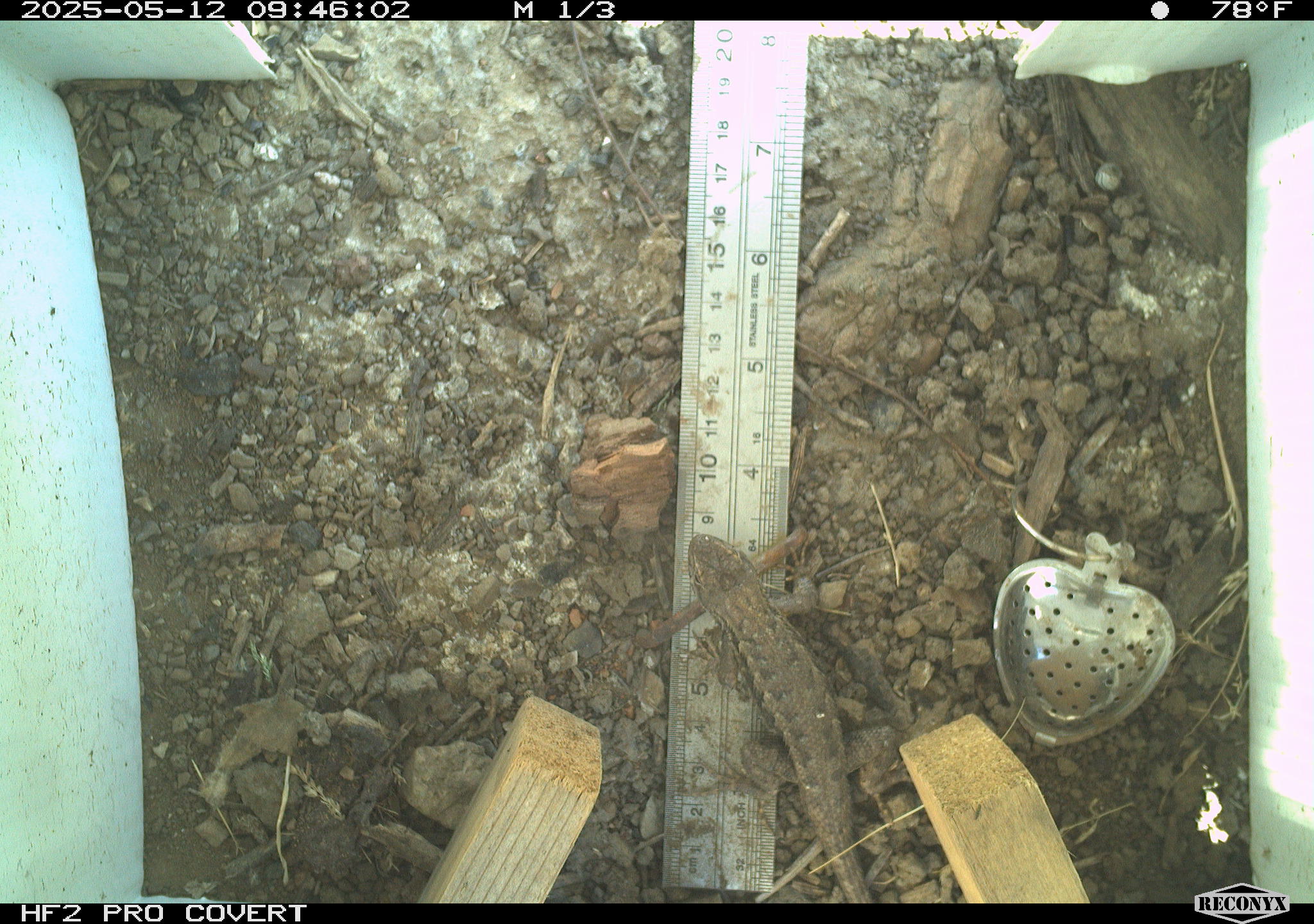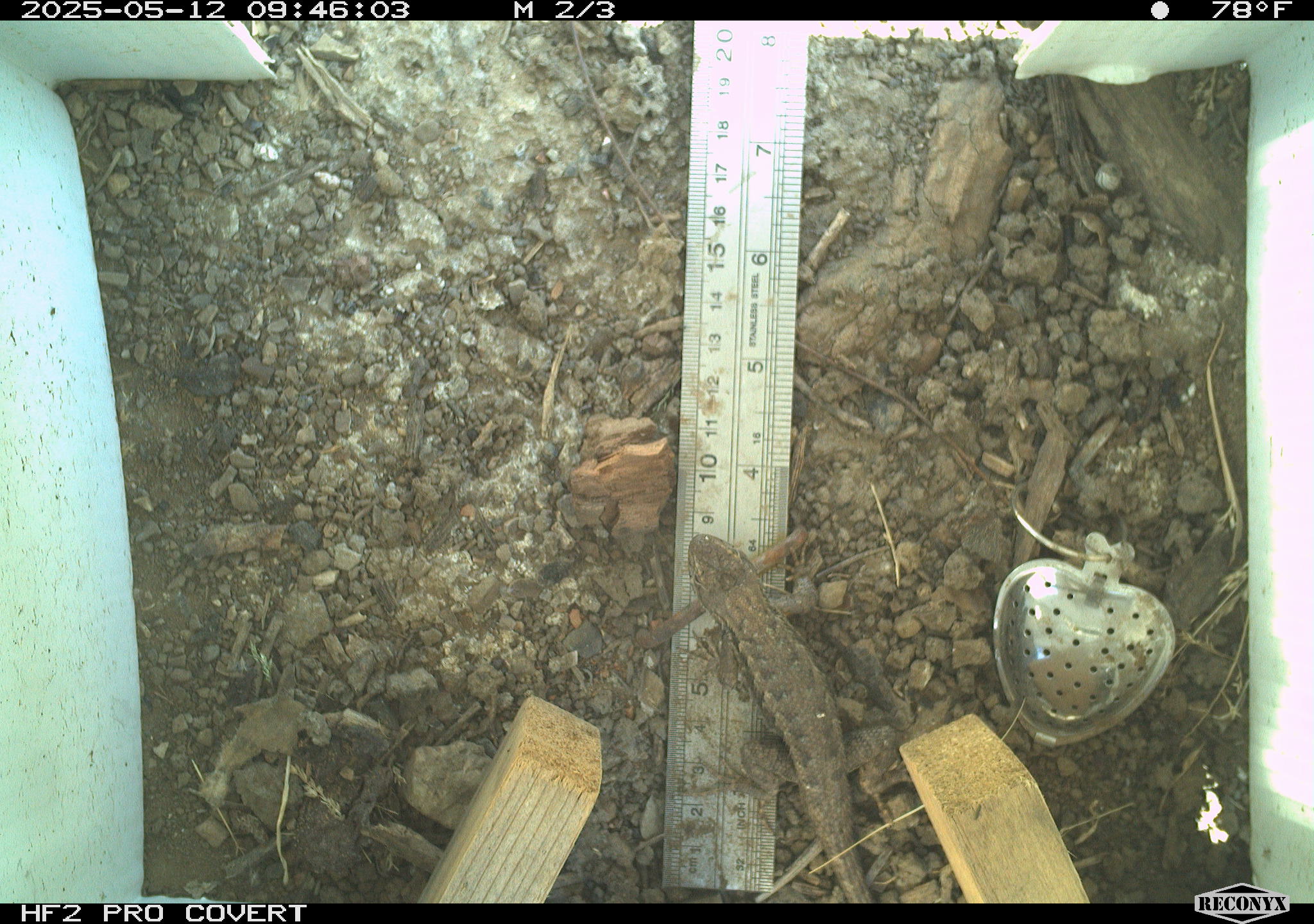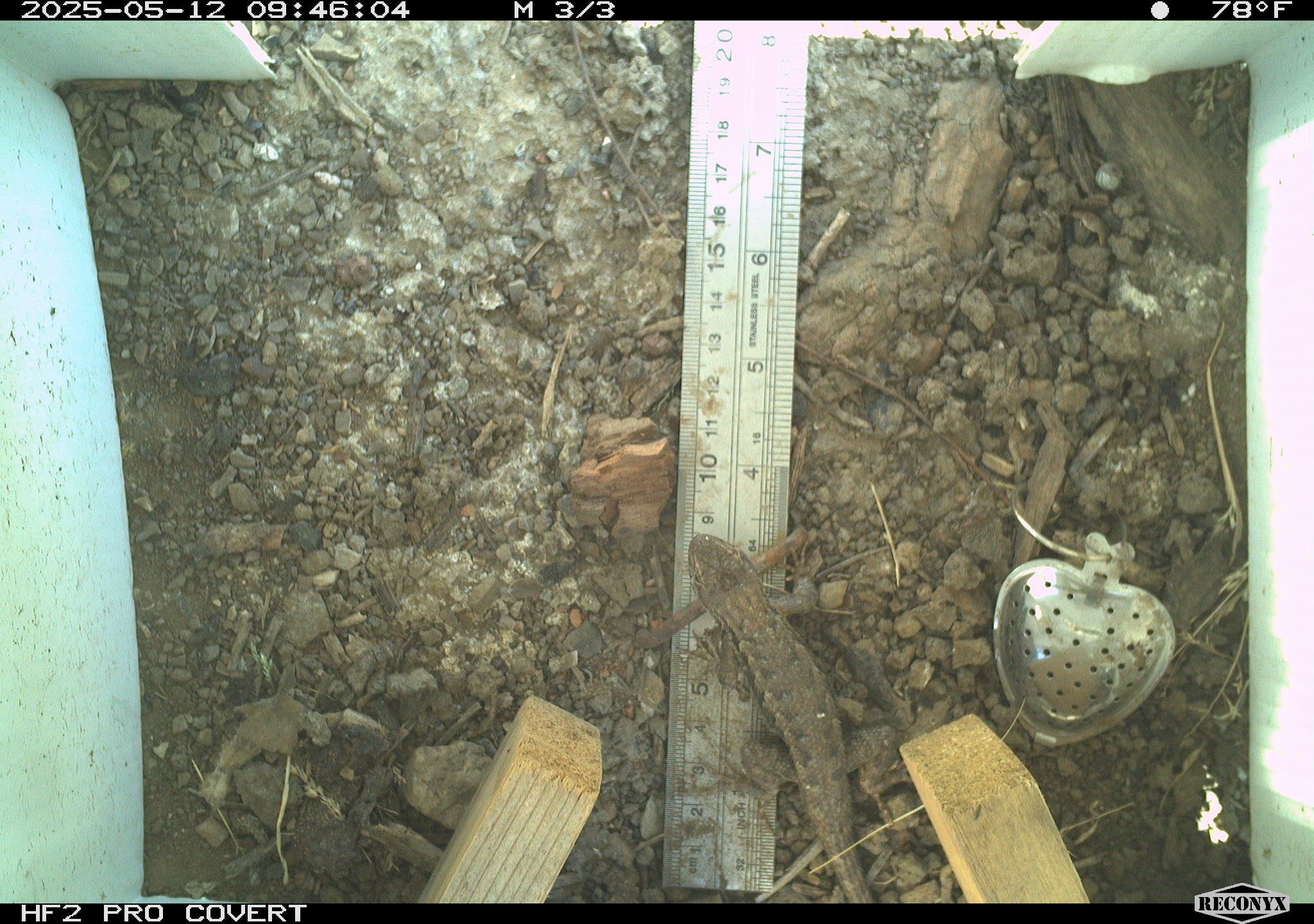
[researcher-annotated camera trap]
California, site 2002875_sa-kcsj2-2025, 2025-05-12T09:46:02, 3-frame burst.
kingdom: Animalia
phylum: Chordata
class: Reptilia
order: Squamata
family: Phrynosomatidae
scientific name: Phrynosomatidae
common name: north american spiny lizards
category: sceloporus/uta species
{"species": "sceloporus/uta species (north american spiny lizards) (Phrynosomatidae)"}